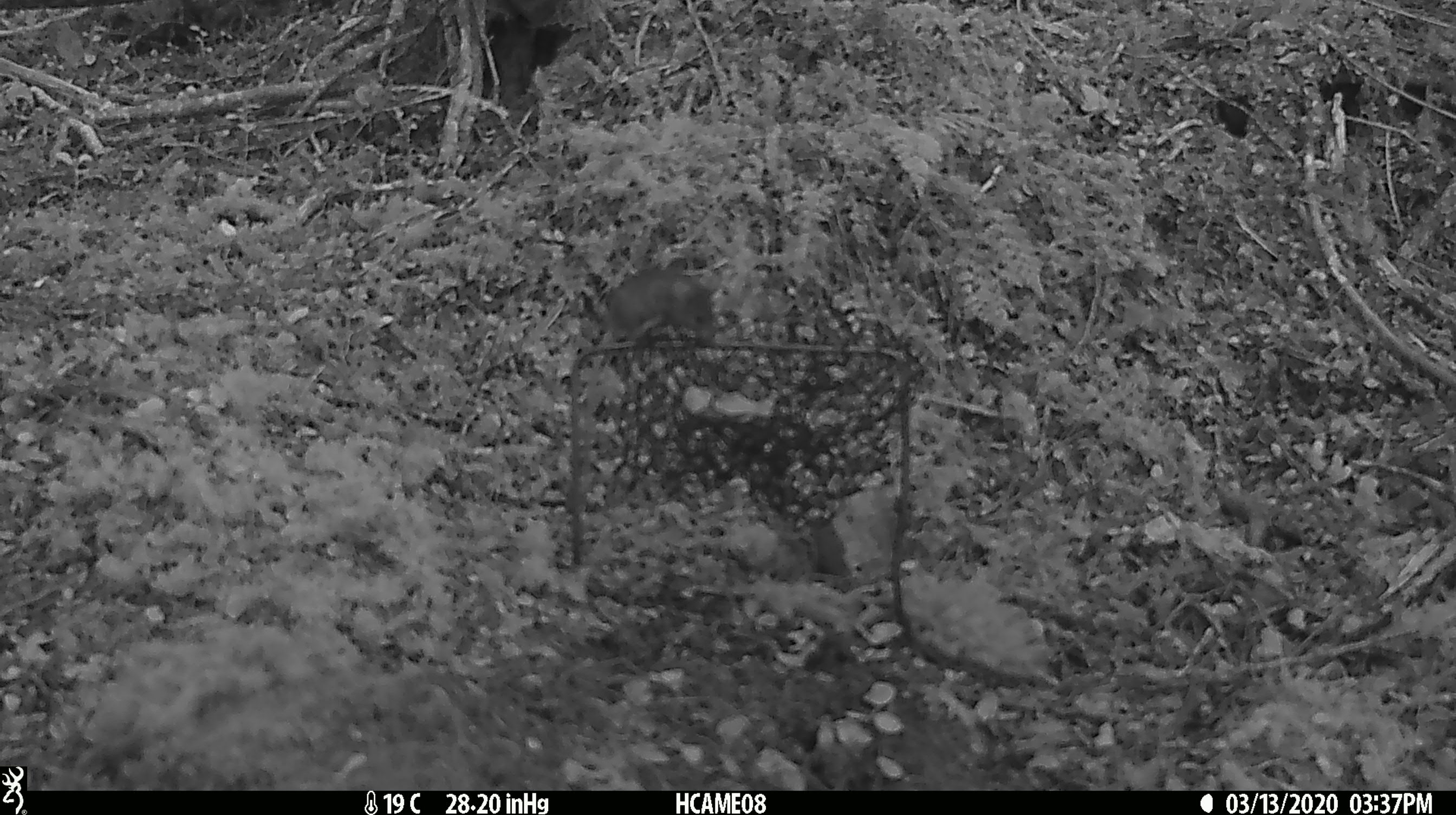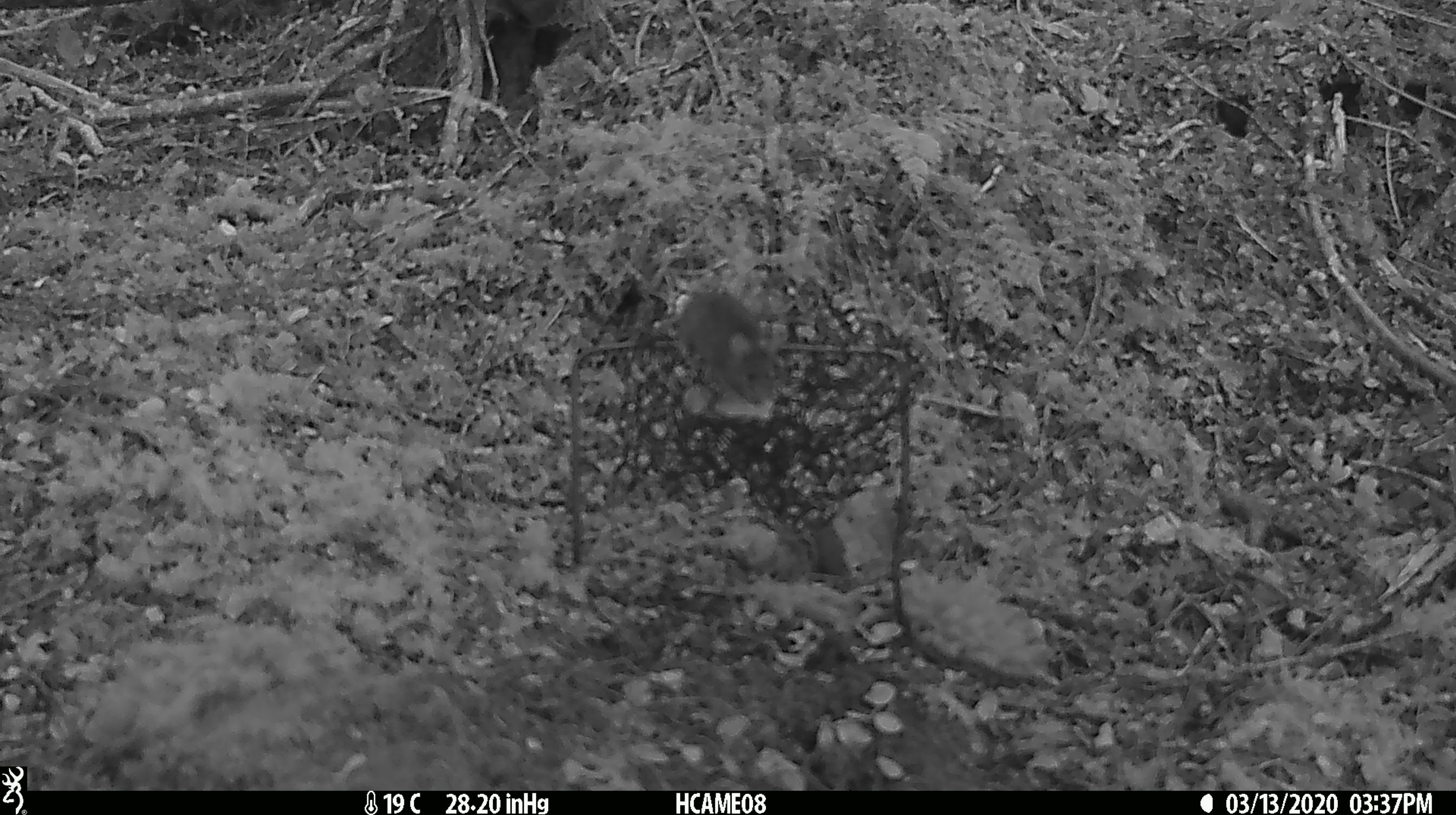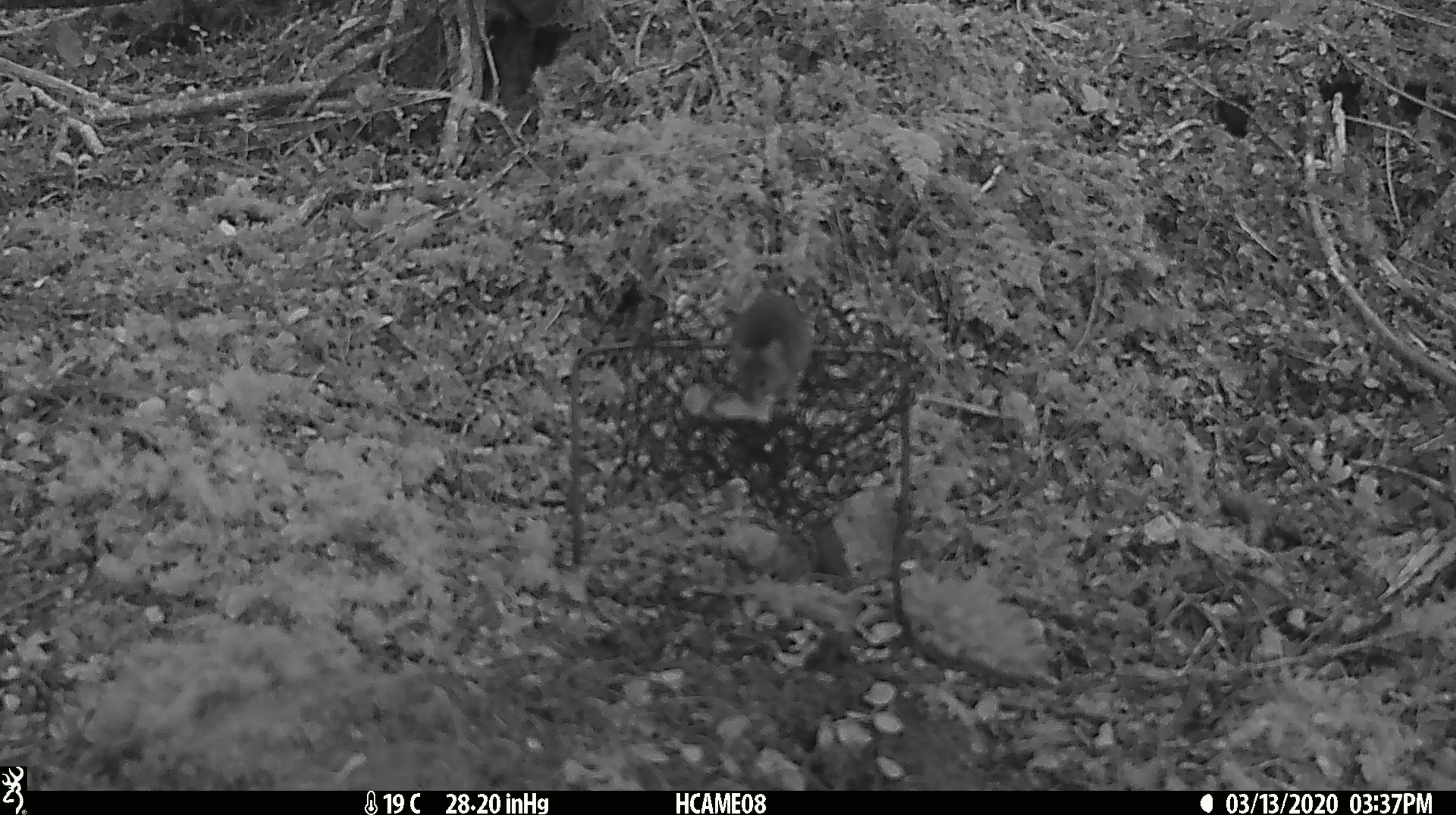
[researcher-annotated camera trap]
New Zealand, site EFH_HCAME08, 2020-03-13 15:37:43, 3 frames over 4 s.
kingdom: Animalia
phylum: Chordata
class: Mammalia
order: Rodentia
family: Muridae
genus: Mus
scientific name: Mus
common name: mouse